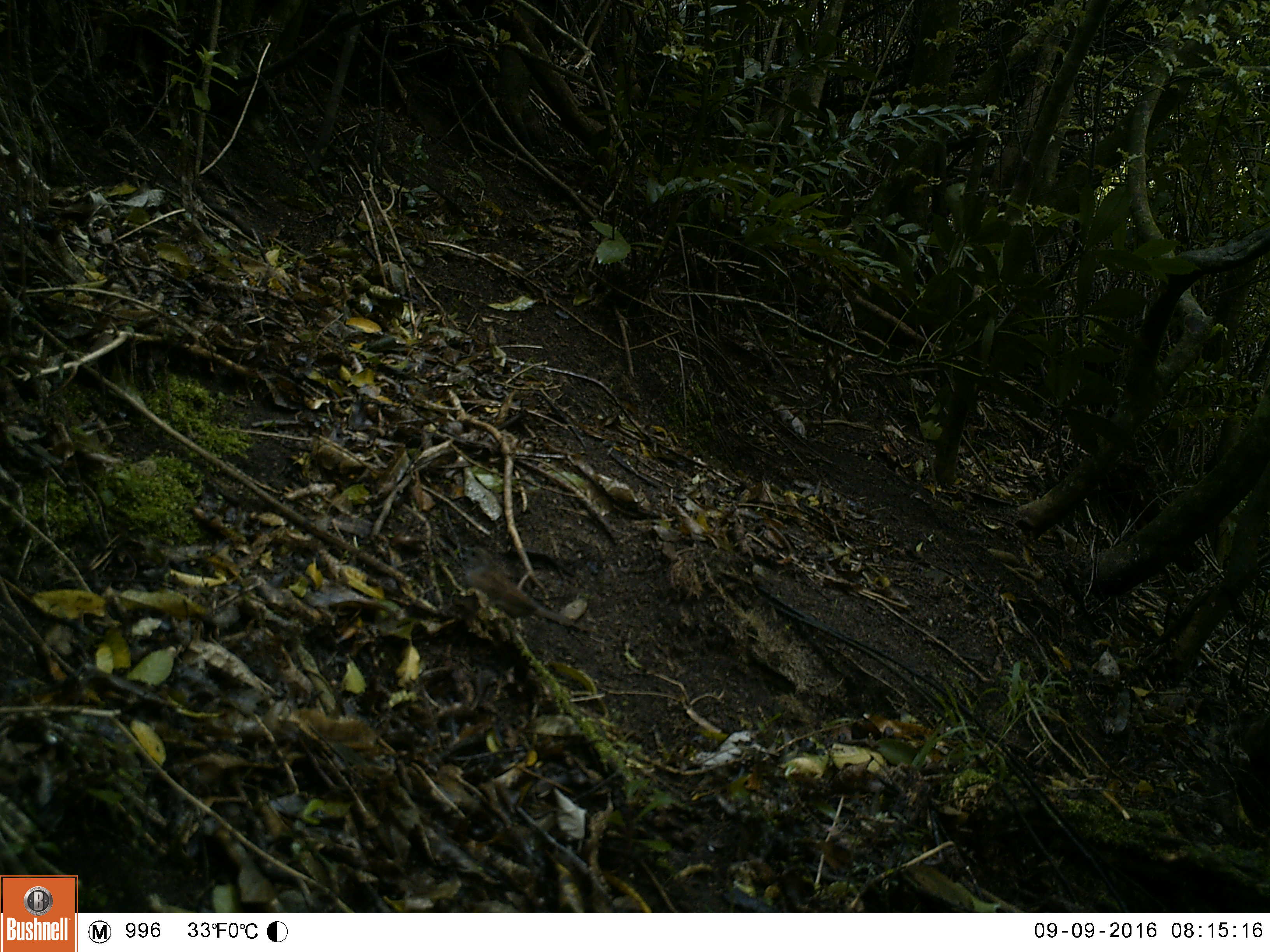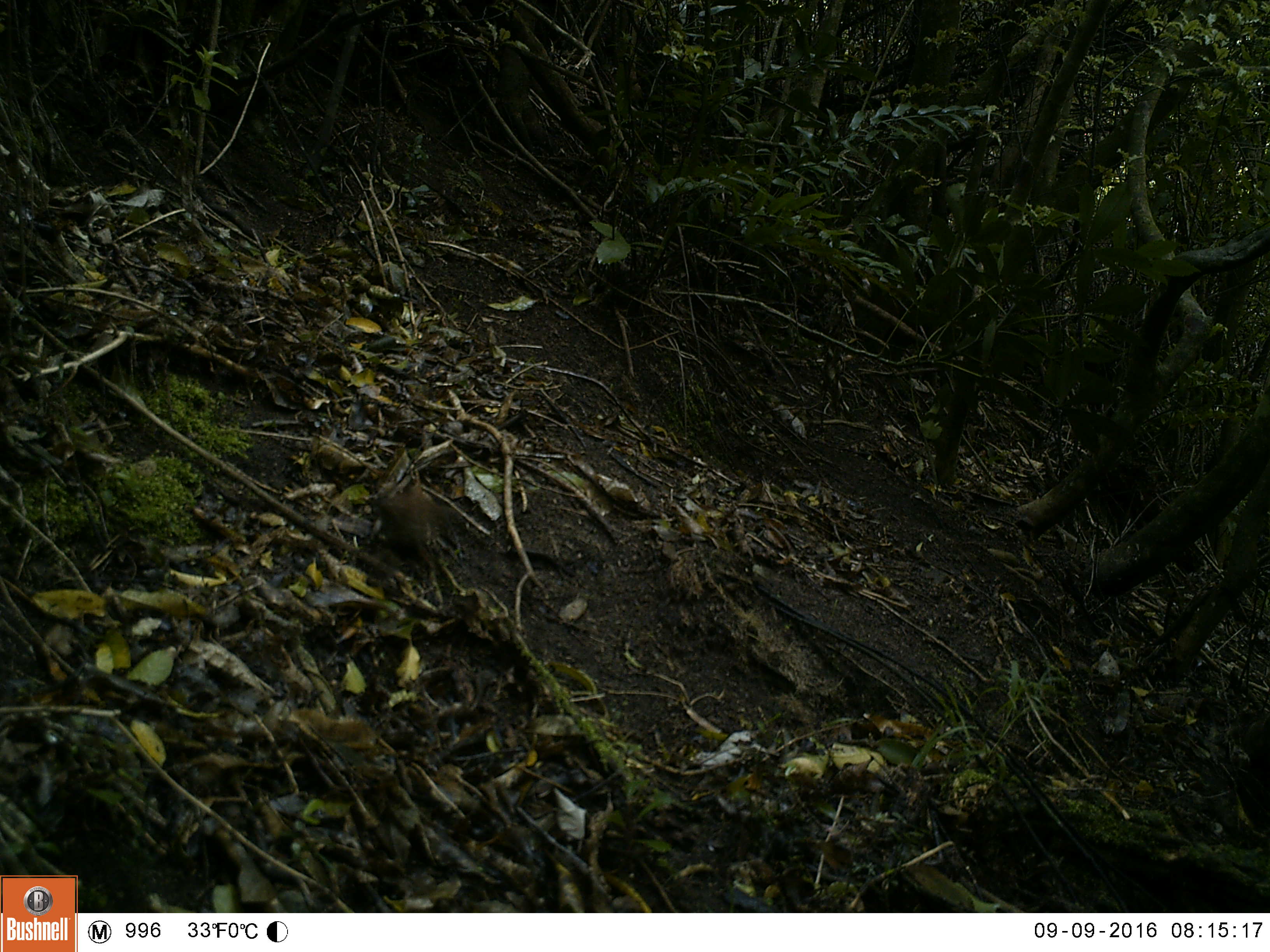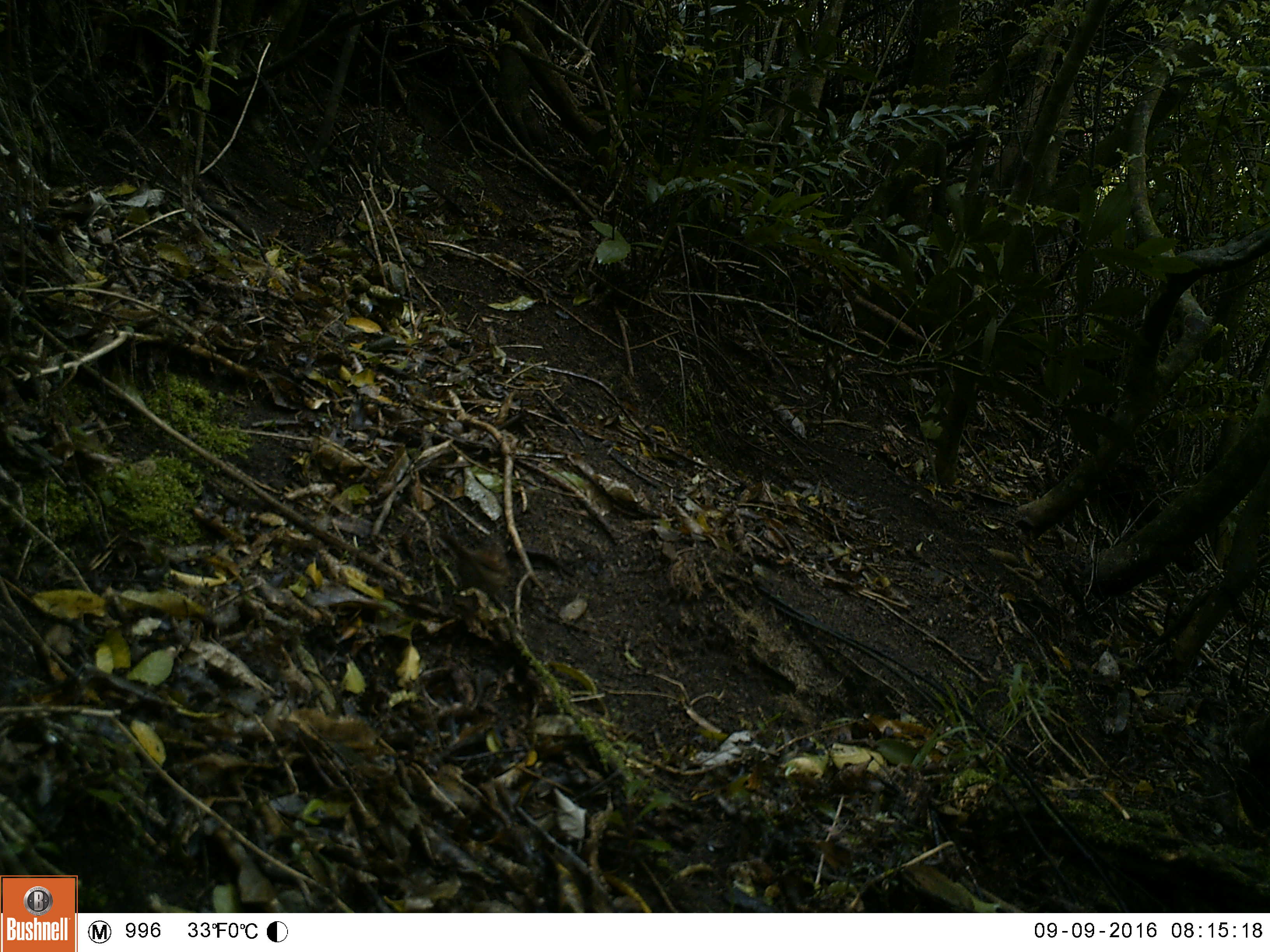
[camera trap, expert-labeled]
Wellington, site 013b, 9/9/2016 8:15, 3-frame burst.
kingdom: Animalia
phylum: Chordata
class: Aves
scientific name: Aves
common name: bird